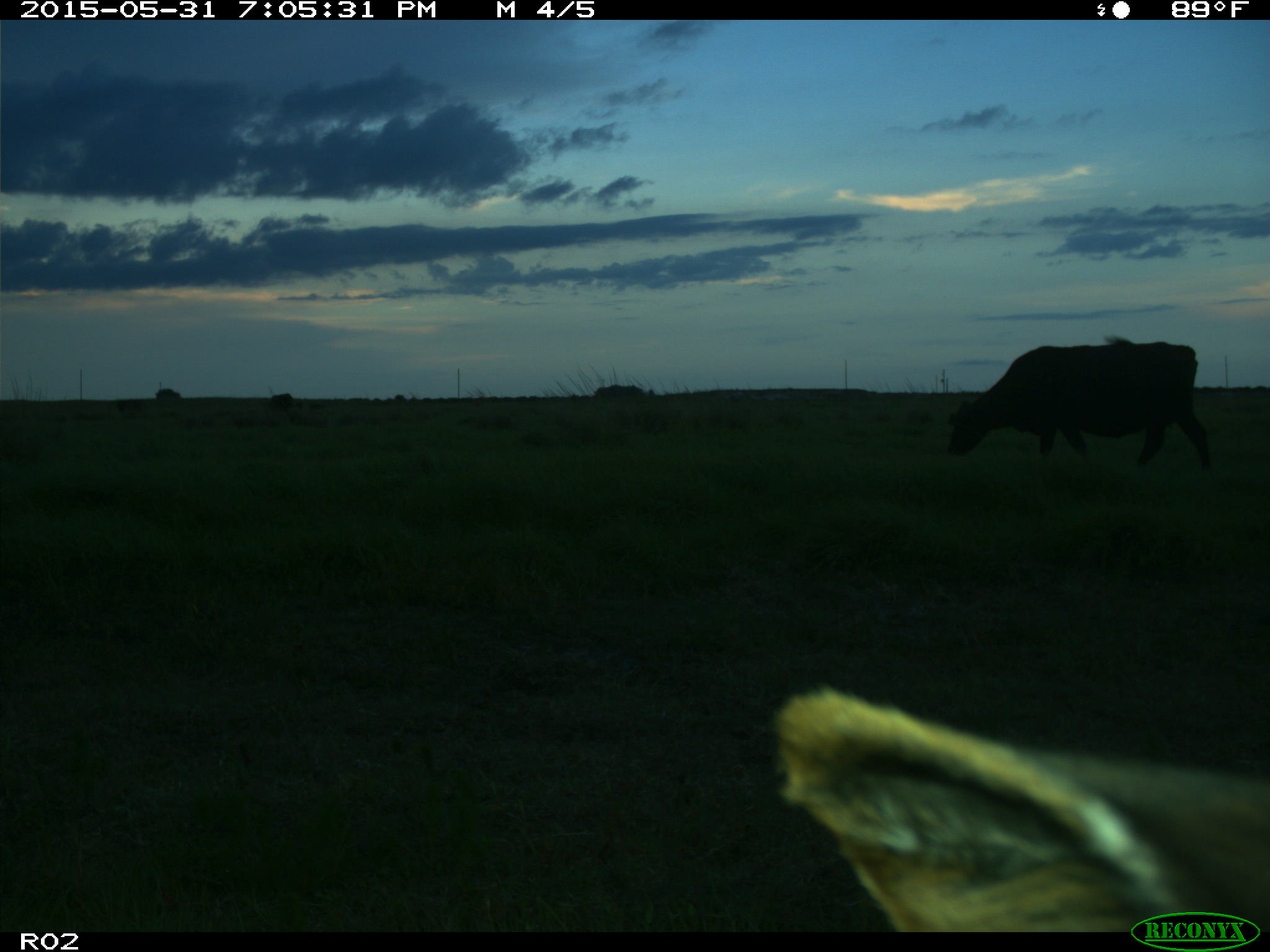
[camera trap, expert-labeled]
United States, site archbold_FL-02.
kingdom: Animalia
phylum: Chordata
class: Mammalia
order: Artiodactyla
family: Bovidae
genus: Bos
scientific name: Bos taurus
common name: domestic cow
Bos taurus (domestic cow).